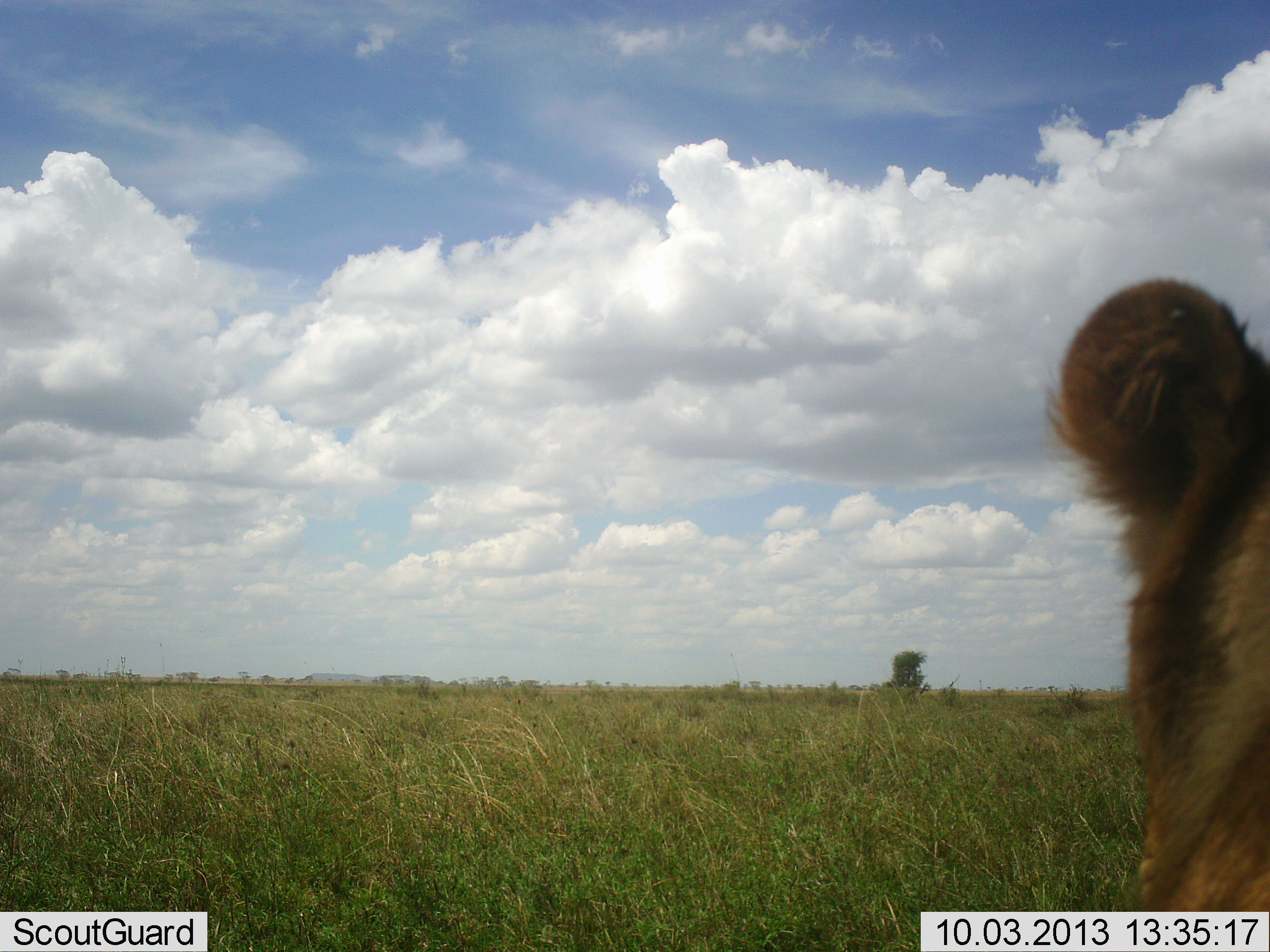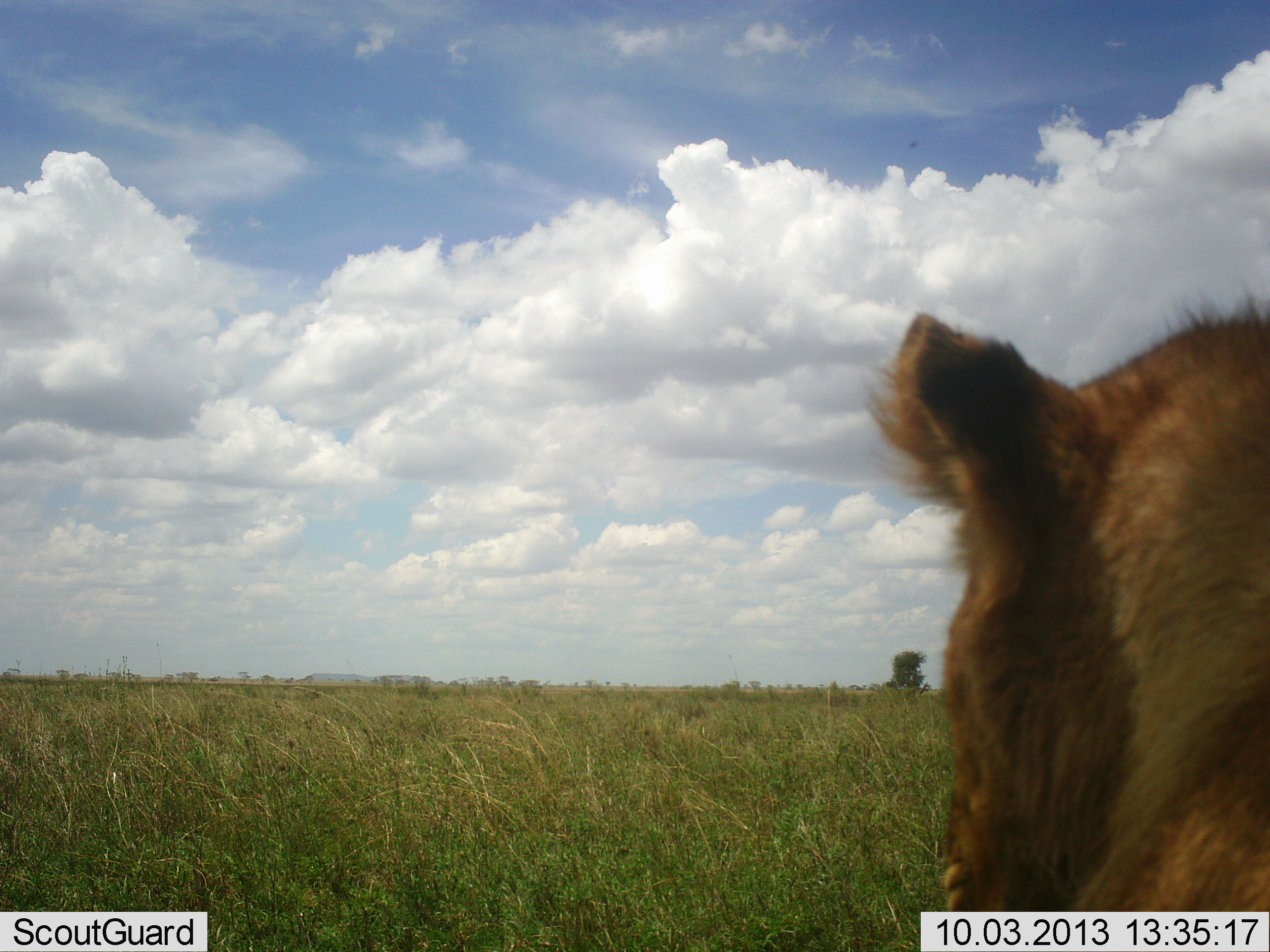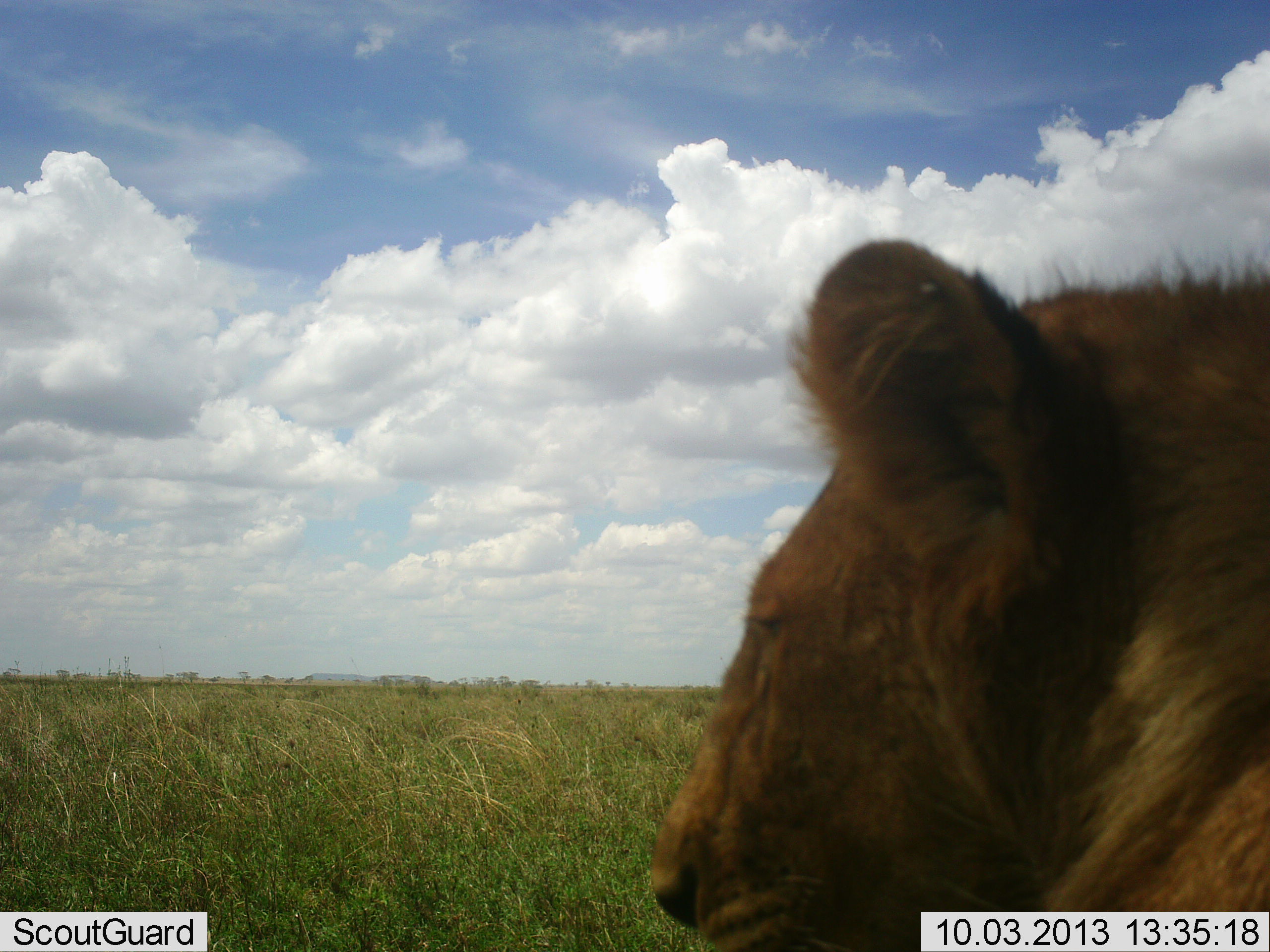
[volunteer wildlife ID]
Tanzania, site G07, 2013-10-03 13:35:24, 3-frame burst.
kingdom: Animalia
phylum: Chordata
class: Mammalia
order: Carnivora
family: Felidae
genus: Panthera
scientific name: Panthera leo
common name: lion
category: lionfemale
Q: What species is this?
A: Lionfemale (lion) (Panthera leo).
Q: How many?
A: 1.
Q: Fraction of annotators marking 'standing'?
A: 20%.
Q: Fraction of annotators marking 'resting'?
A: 80%.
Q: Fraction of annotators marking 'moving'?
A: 0%.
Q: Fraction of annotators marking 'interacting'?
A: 0%.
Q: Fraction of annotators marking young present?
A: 0%.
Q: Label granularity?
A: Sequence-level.